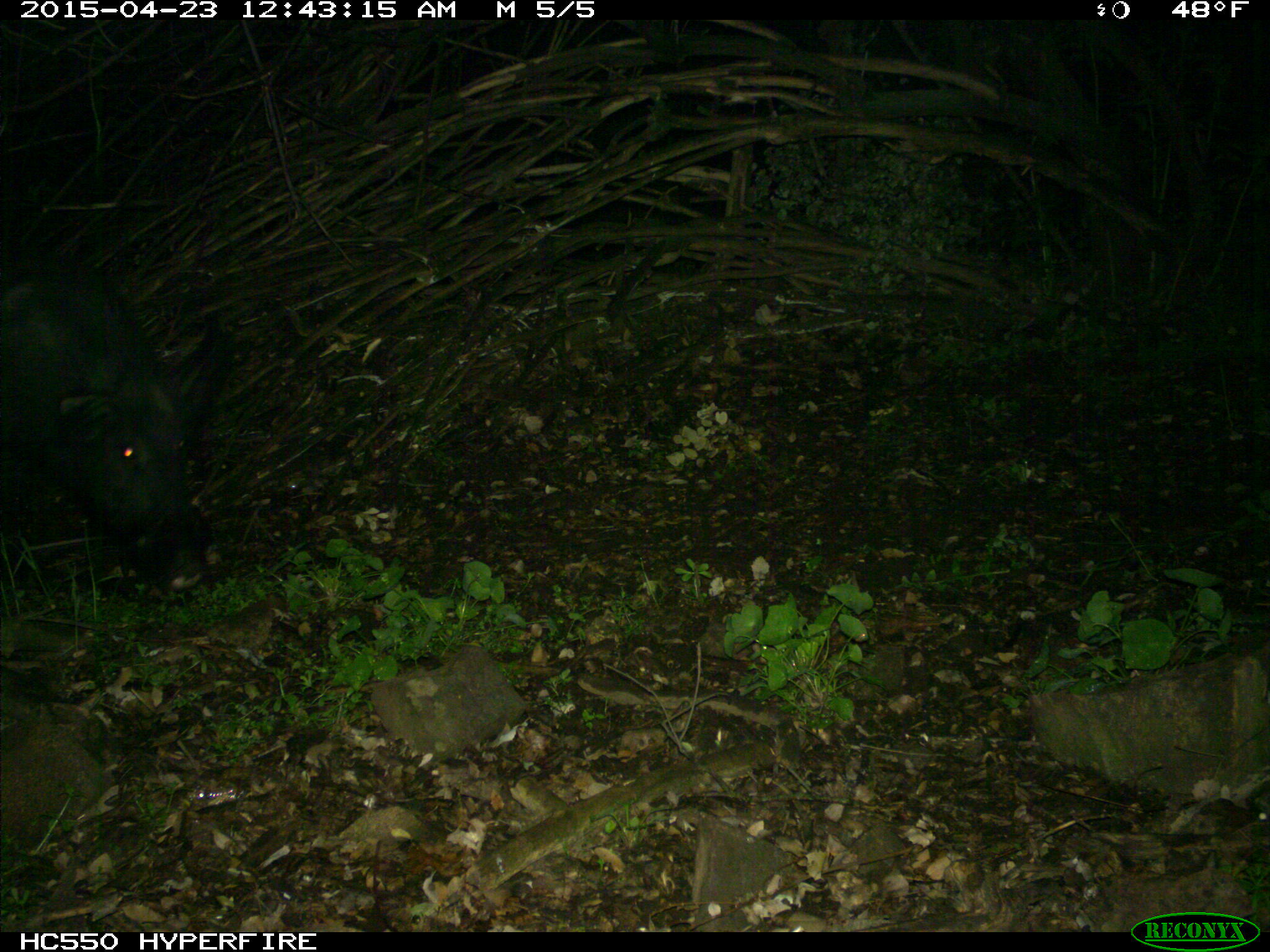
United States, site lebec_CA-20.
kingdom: Animalia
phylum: Chordata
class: Mammalia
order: Artiodactyla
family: Suidae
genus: Sus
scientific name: Sus scrofa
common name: wild boar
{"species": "Sus scrofa (wild boar)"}